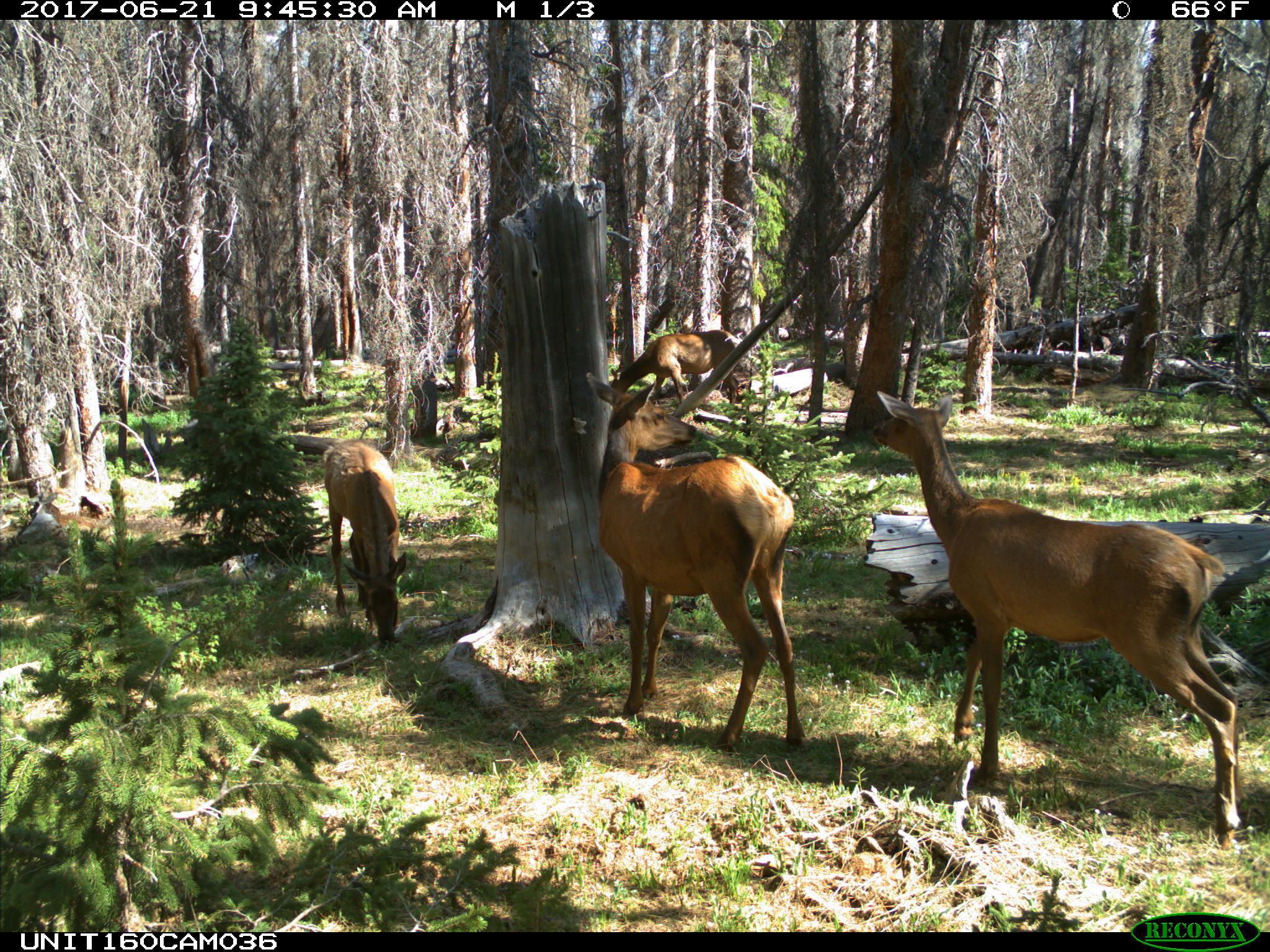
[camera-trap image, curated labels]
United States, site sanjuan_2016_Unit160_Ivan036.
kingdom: Animalia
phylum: Chordata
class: Mammalia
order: Artiodactyla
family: Cervidae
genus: Cervus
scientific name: Cervus elaphus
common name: red deer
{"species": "Cervus elaphus (red deer)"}